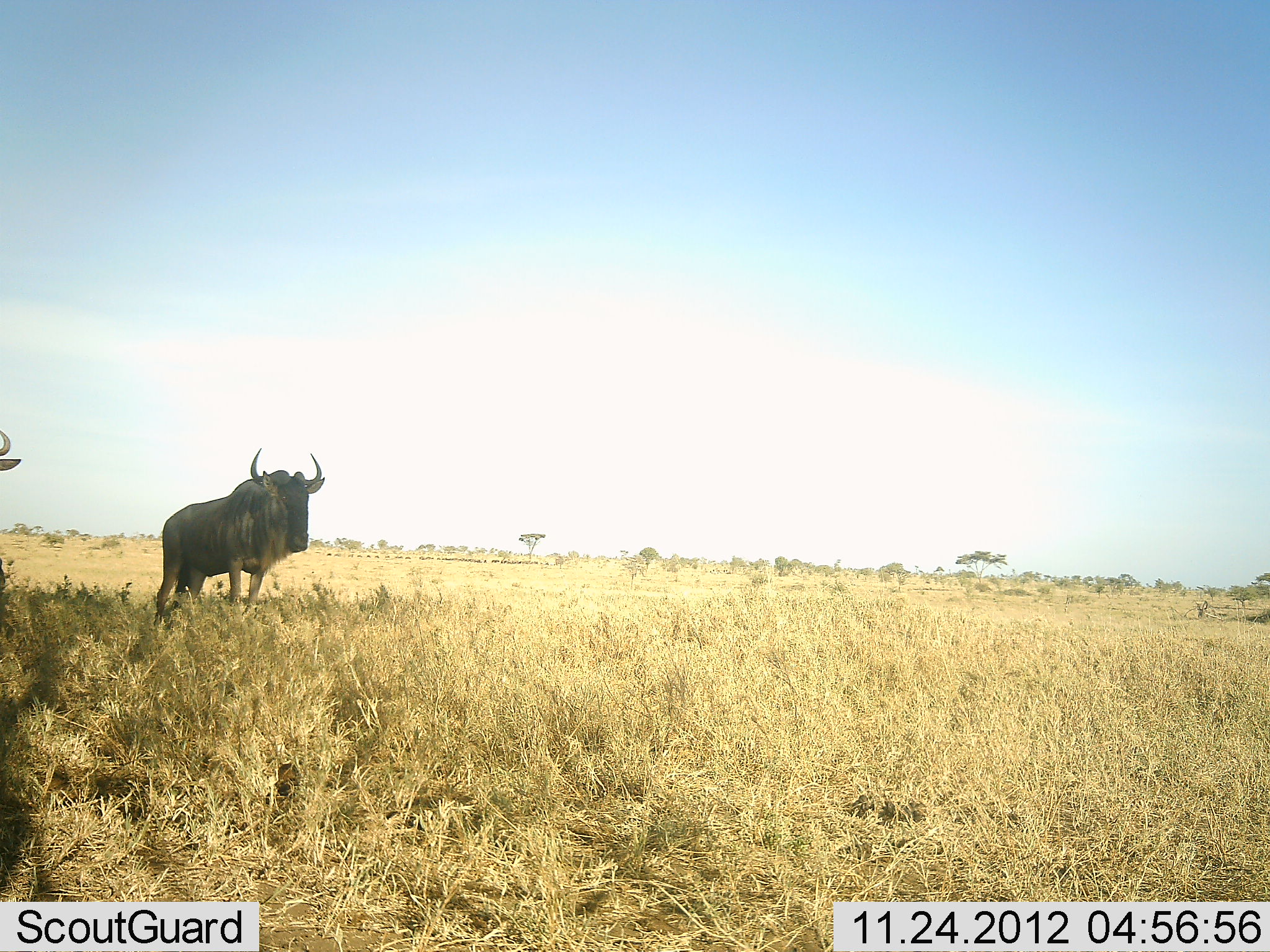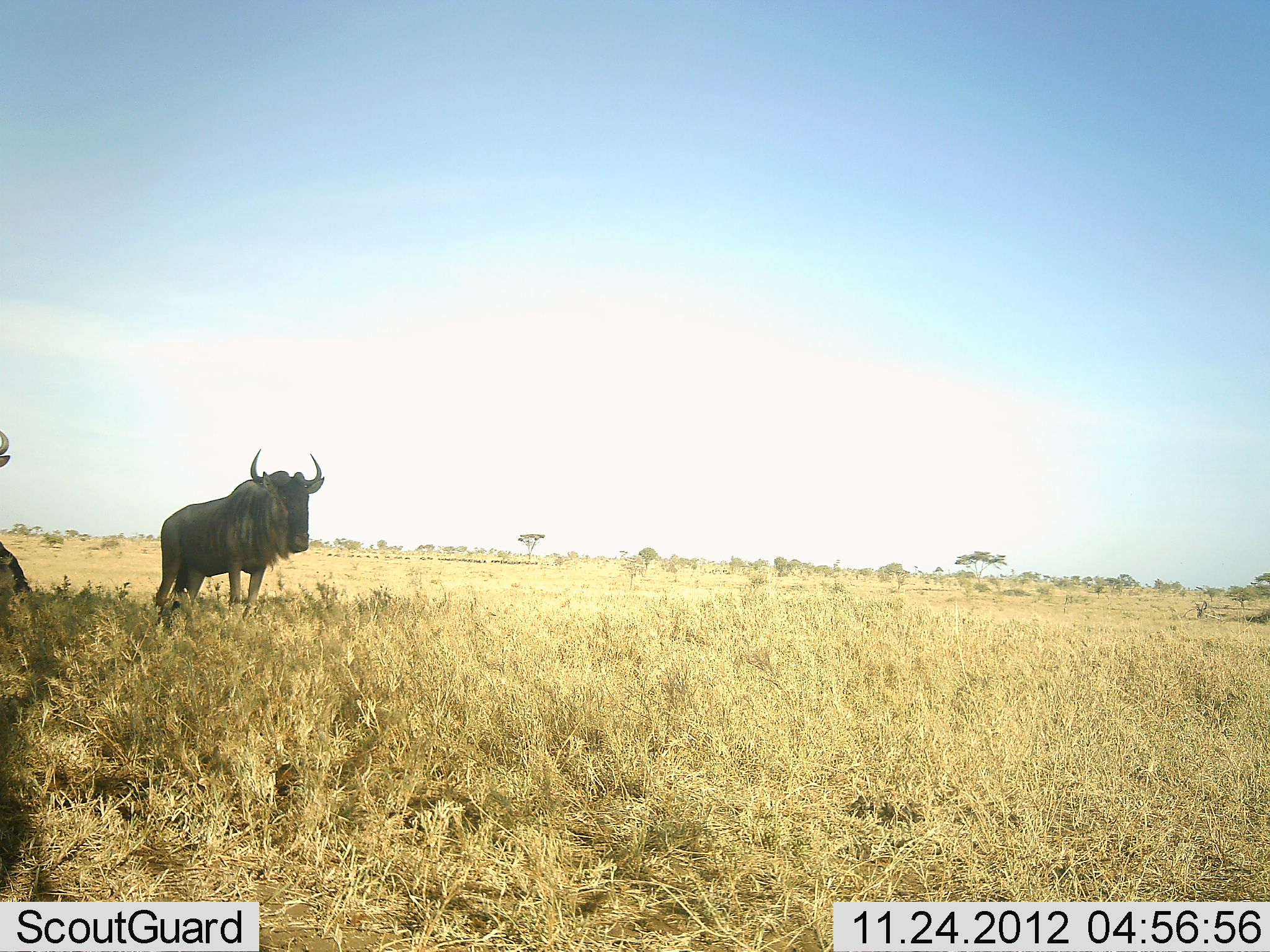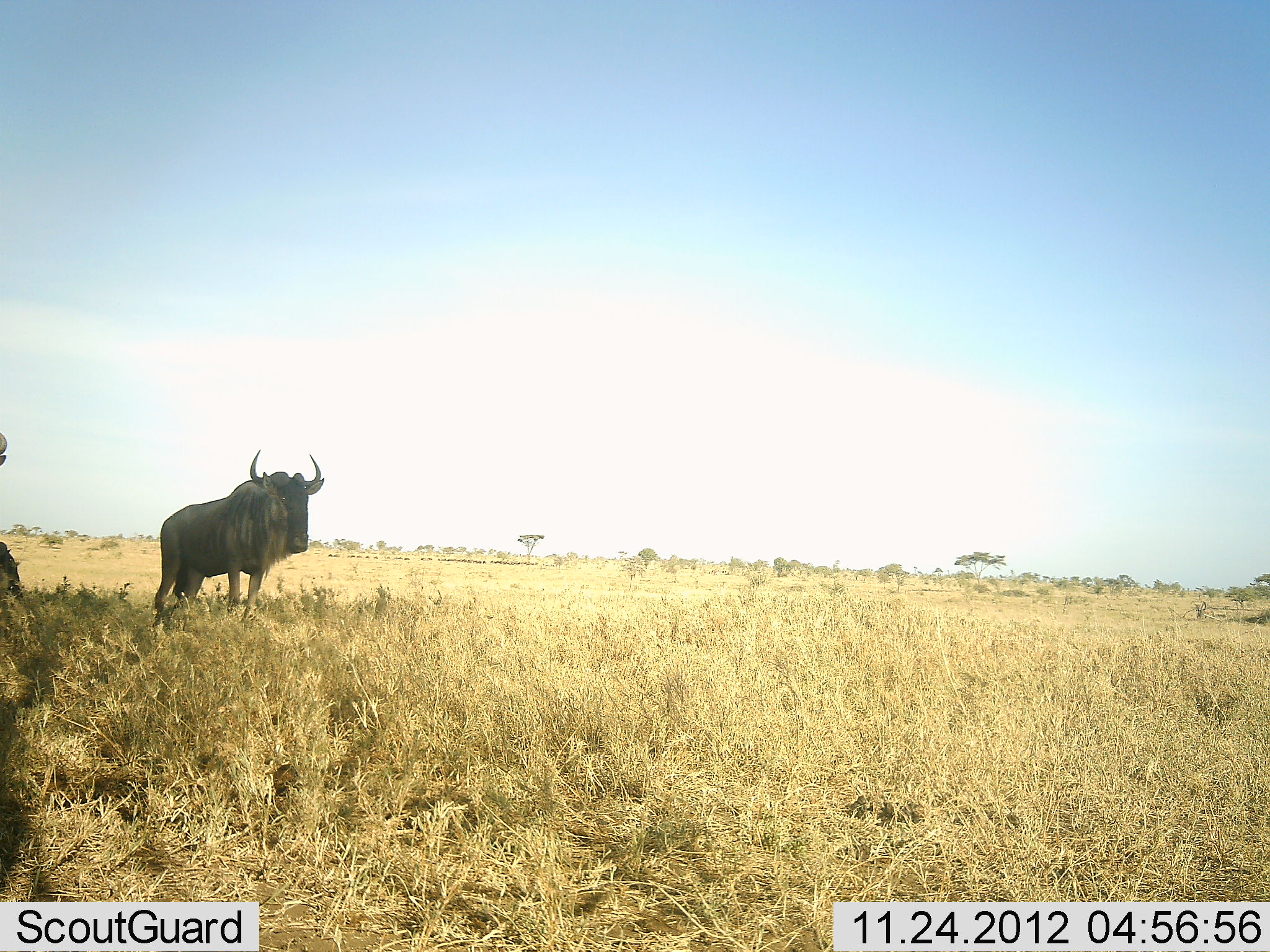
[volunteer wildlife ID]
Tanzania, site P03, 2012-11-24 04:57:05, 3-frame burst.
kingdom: Animalia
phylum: Chordata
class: Mammalia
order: Artiodactyla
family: Bovidae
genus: Connochaetes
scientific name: Connochaetes taurinus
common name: blue wildebeest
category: wildebeest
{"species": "wildebeest (blue wildebeest) (Connochaetes taurinus)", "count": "2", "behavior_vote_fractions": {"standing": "100%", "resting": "0%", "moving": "0%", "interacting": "0%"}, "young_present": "0%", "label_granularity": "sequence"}